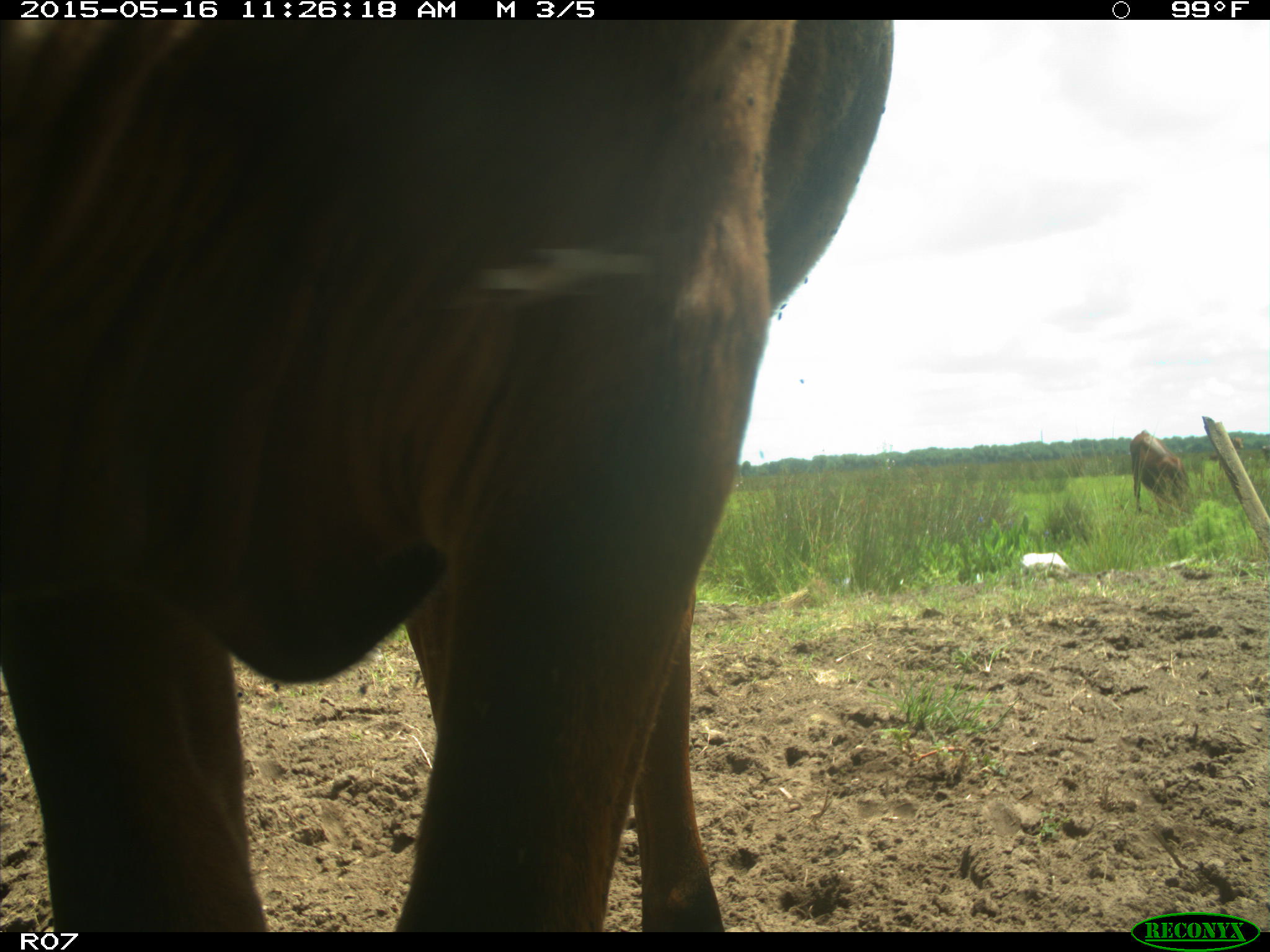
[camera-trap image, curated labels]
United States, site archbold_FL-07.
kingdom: Animalia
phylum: Chordata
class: Mammalia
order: Artiodactyla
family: Bovidae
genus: Bos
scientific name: Bos taurus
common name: domestic cow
Bos taurus (domestic cow).